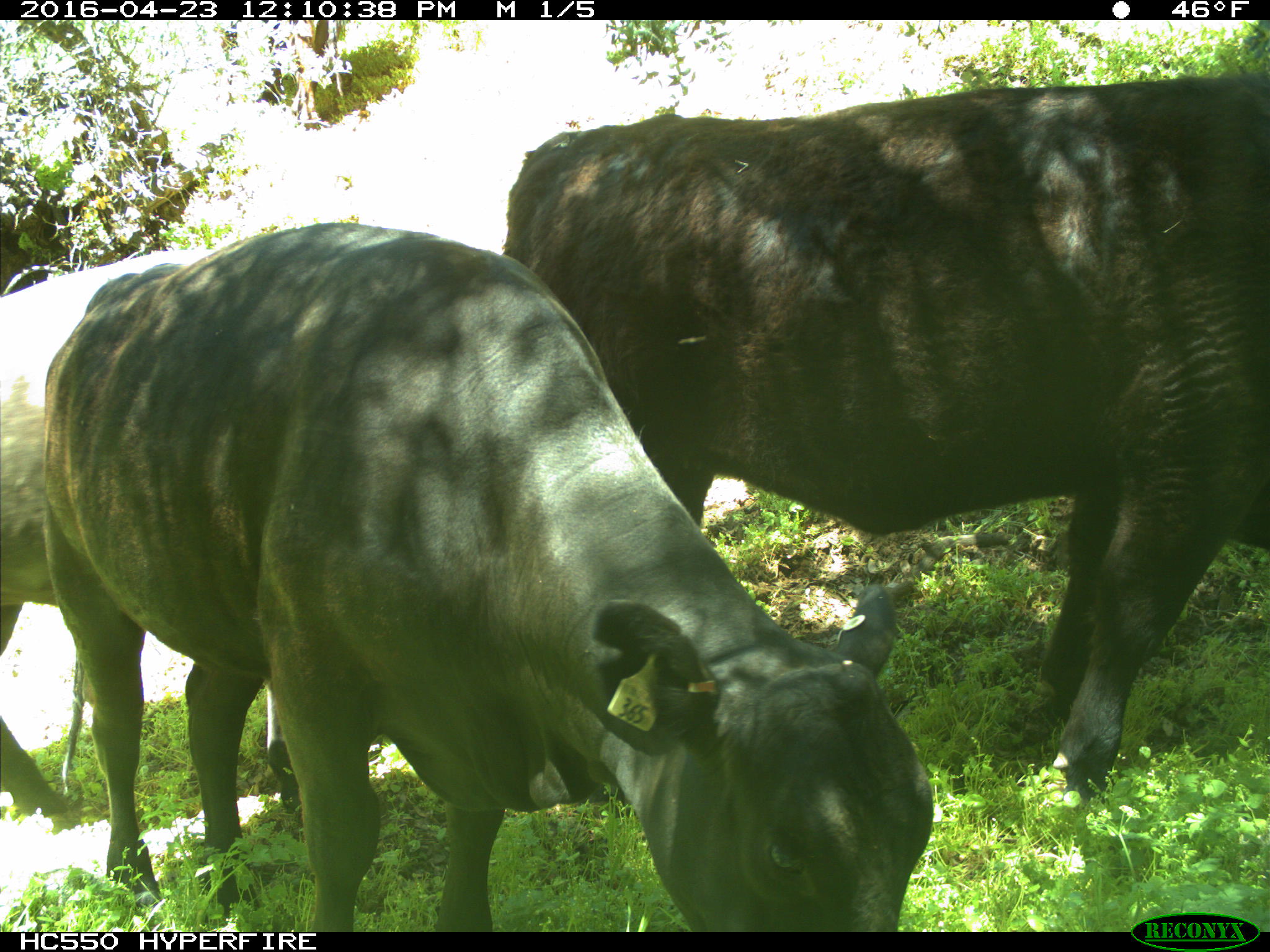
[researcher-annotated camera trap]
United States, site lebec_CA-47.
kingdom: Animalia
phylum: Chordata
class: Mammalia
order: Artiodactyla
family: Bovidae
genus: Bos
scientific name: Bos taurus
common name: domestic cow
Bos taurus (domestic cow).